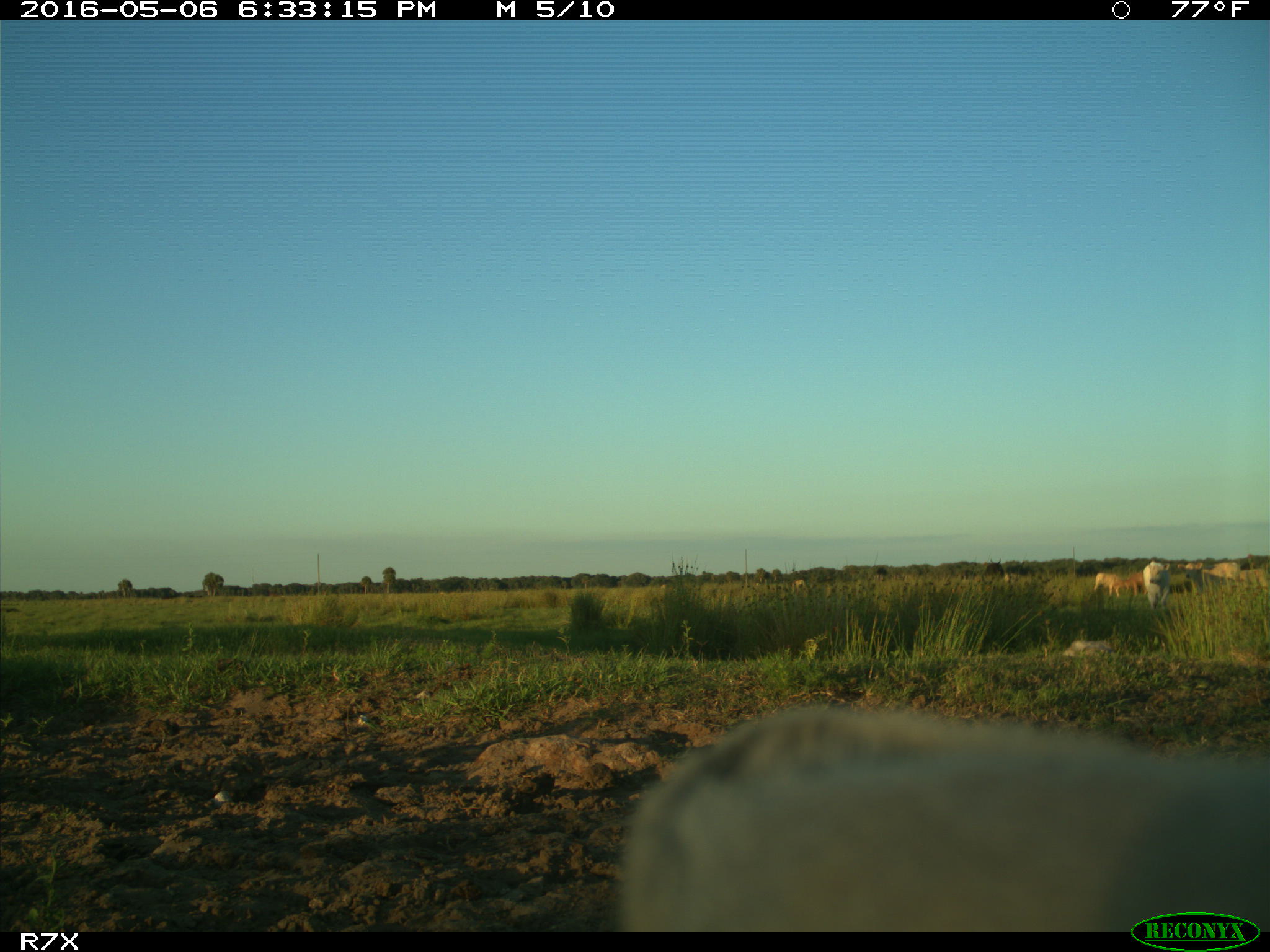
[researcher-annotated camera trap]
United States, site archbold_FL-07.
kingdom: Animalia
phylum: Chordata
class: Mammalia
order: Artiodactyla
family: Bovidae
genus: Bos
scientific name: Bos taurus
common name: domestic cow